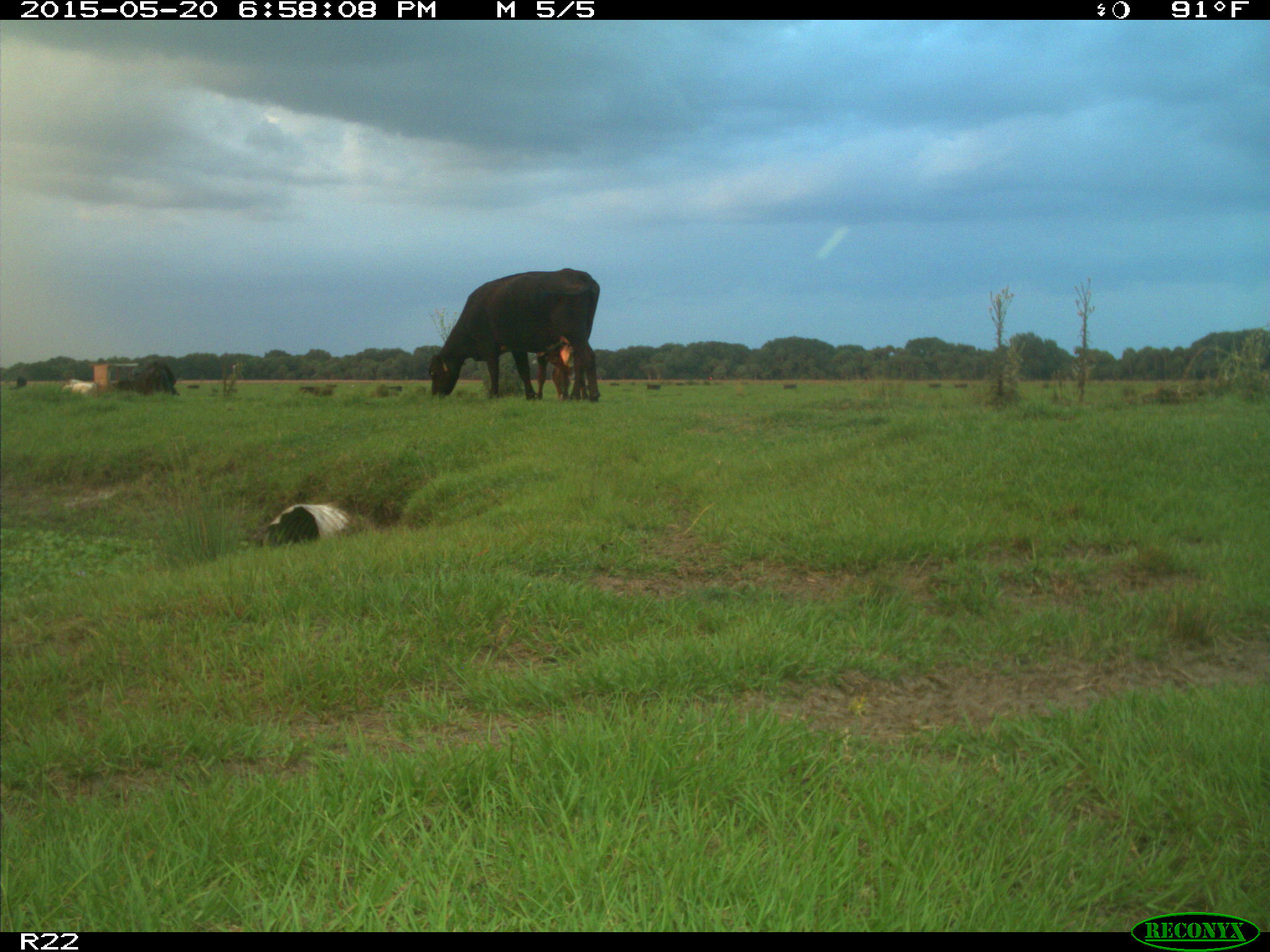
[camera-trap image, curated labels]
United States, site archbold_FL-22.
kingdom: Animalia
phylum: Chordata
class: Mammalia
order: Artiodactyla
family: Bovidae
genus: Bos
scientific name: Bos taurus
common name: domestic cow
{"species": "Bos taurus (domestic cow)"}